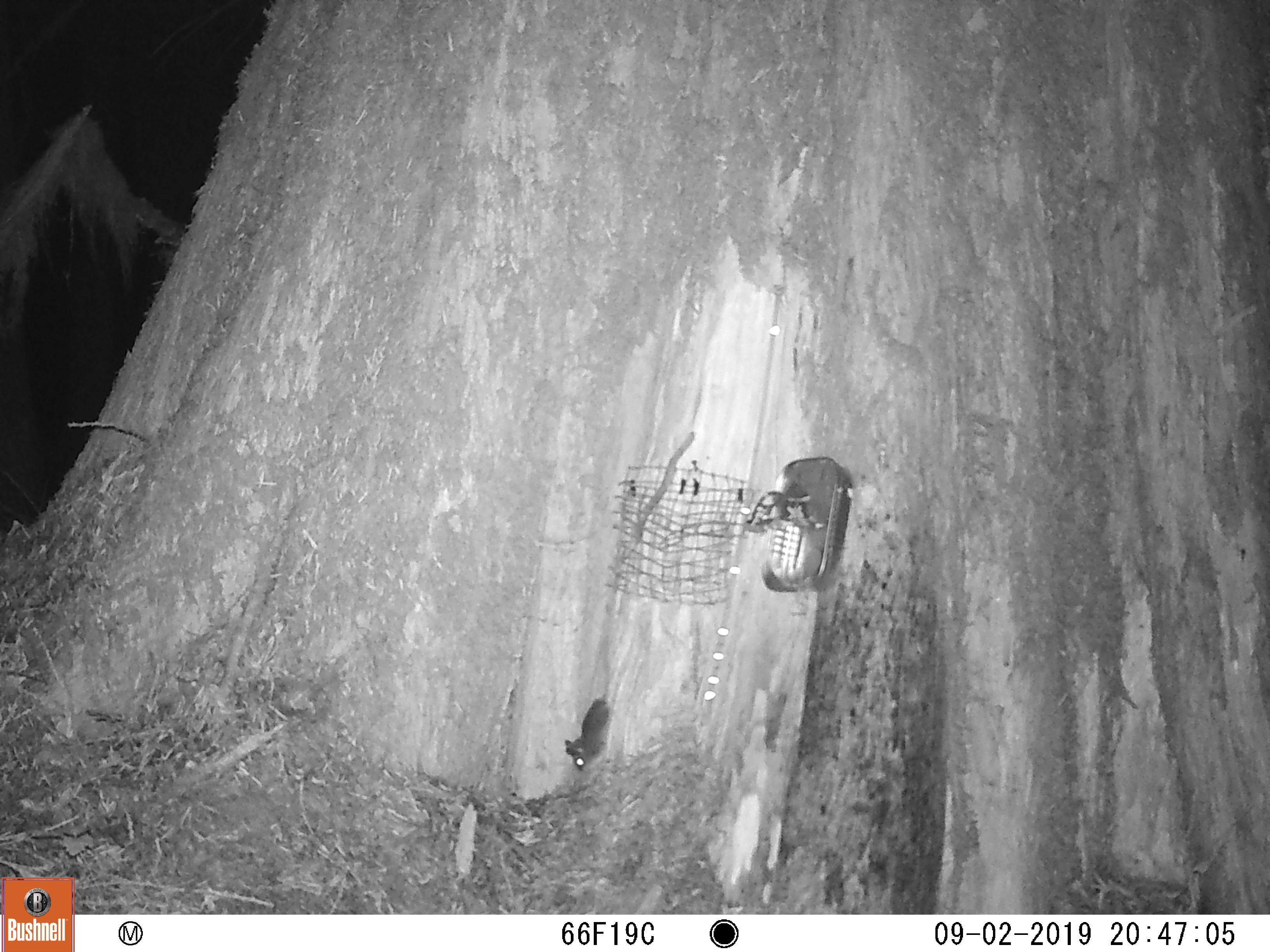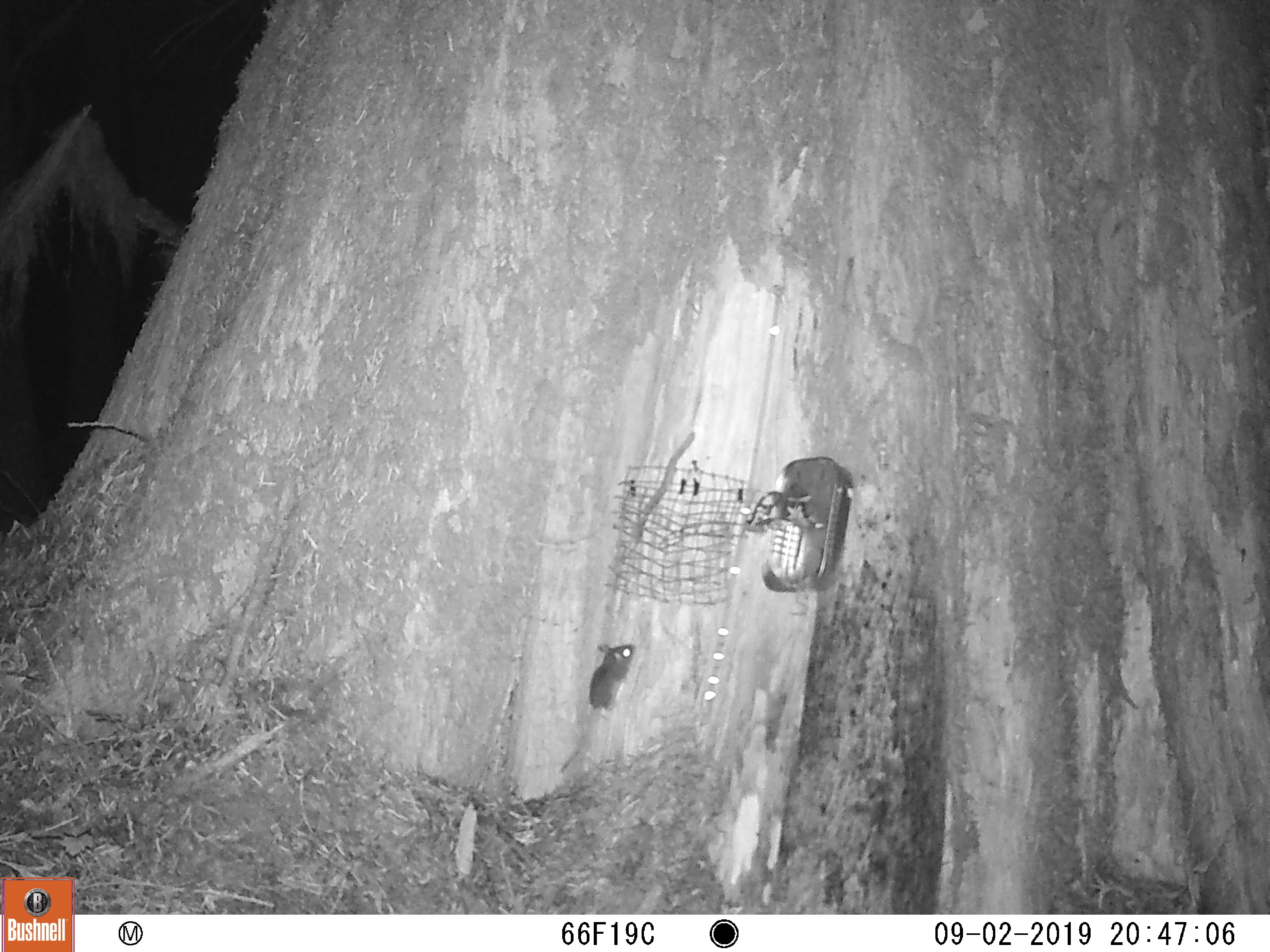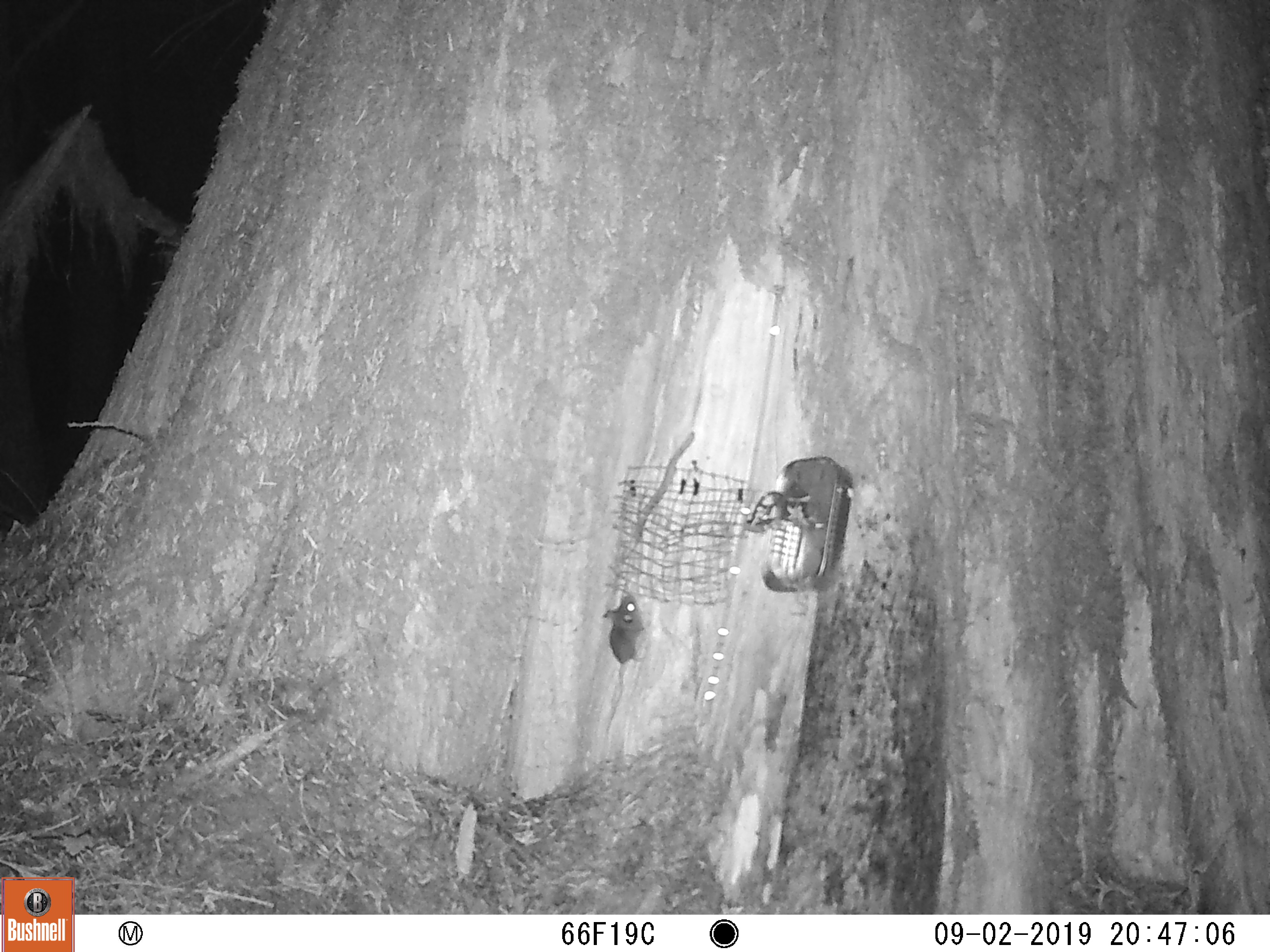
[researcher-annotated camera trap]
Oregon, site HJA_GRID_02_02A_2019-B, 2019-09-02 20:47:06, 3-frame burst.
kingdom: Animalia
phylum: Chordata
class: Mammalia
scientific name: Mammalia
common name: small mammal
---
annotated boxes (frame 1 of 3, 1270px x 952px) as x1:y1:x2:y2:
small mammal: 558:637:638:780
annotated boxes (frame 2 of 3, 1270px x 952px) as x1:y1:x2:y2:
small mammal: 524:636:649:783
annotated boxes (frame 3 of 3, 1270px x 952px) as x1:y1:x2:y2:
small mammal: 581:583:658:759